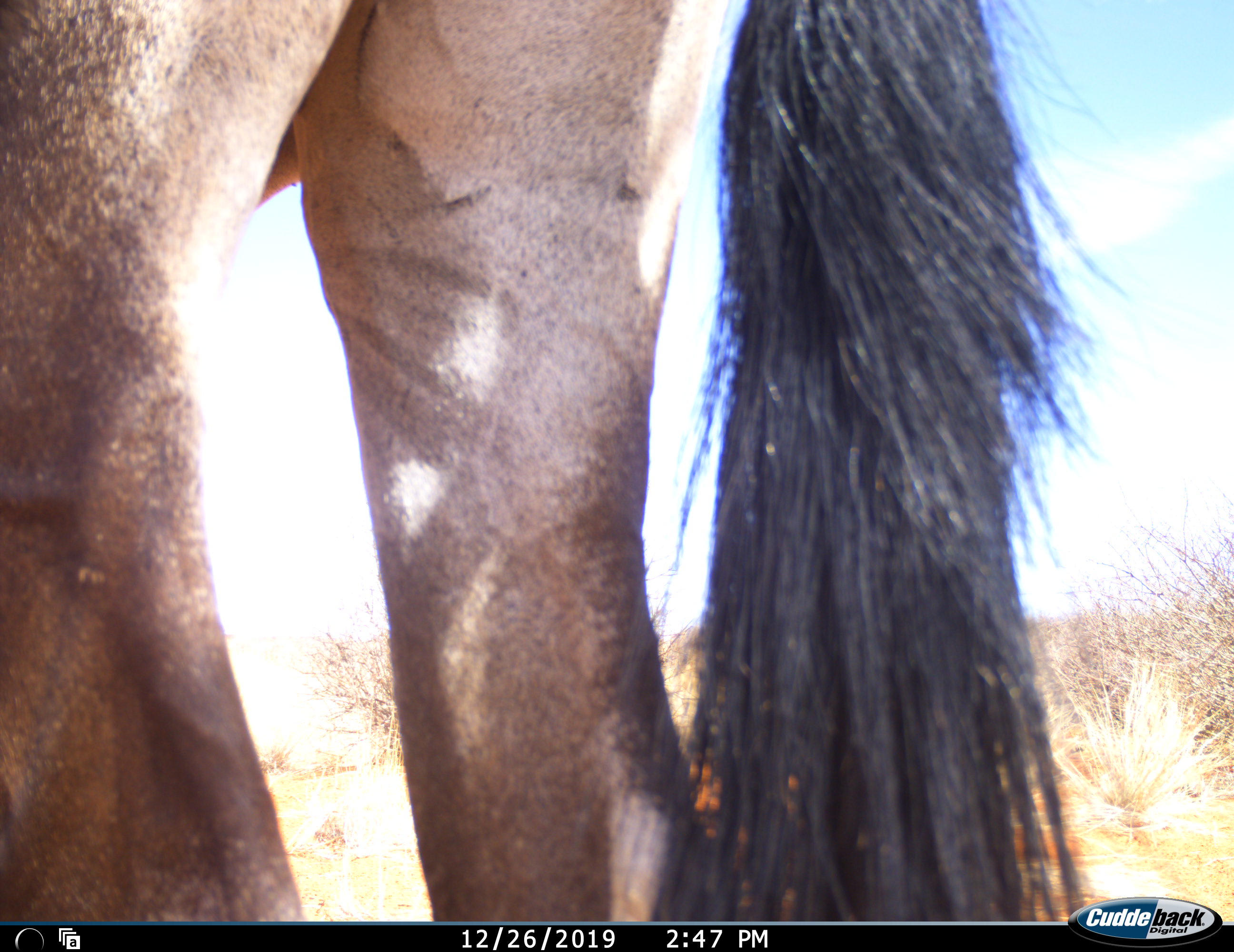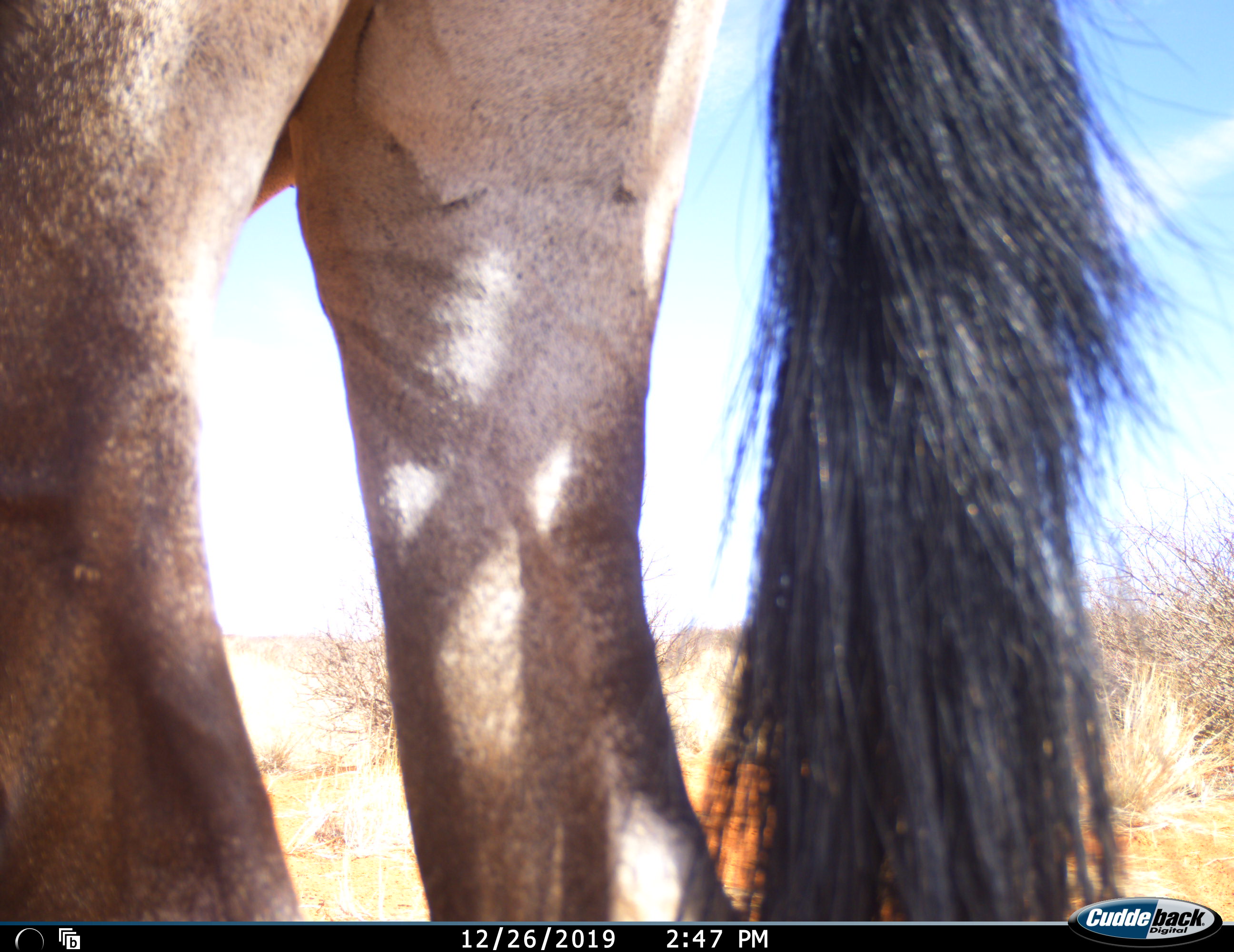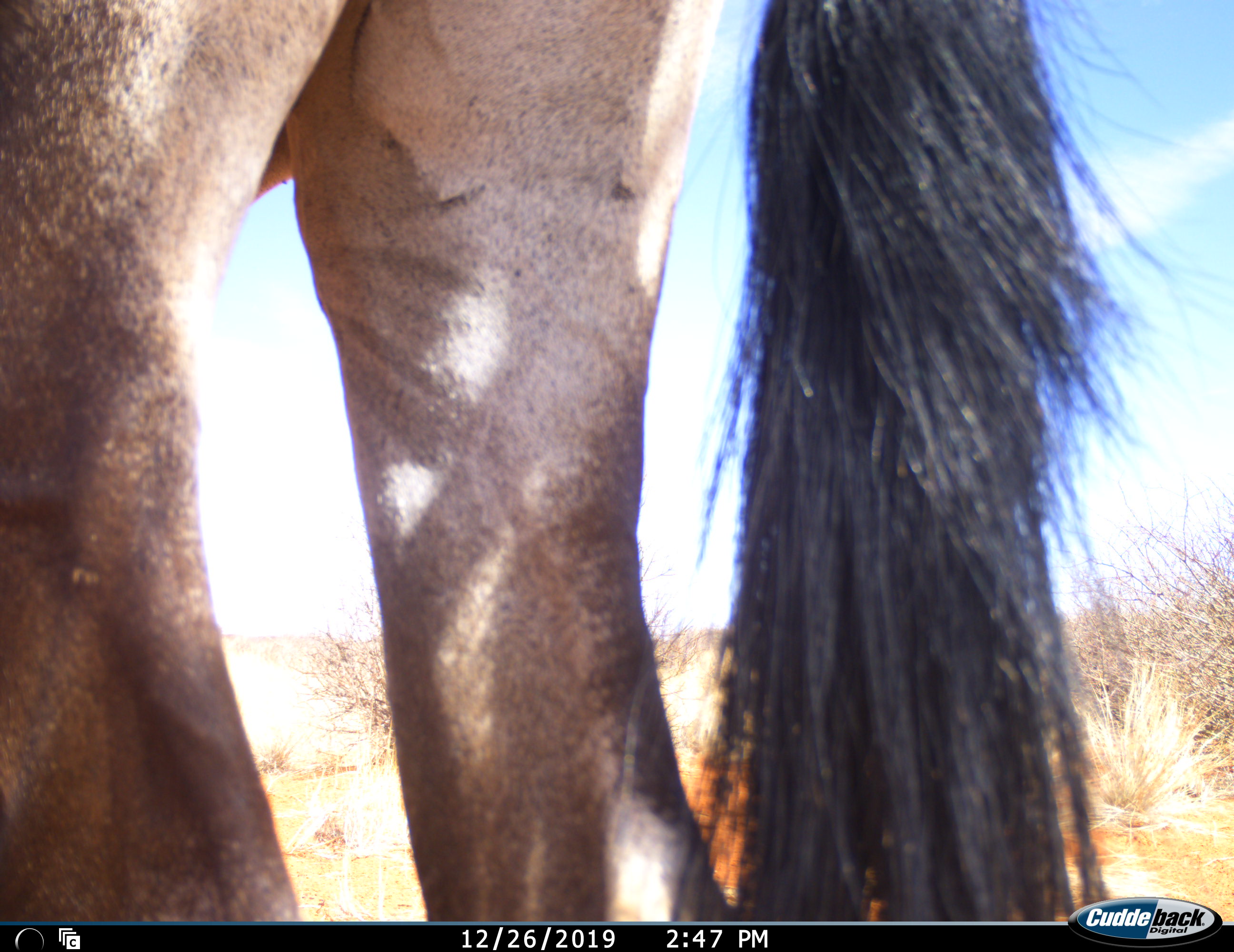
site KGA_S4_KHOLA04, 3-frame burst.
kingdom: Animalia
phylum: Chordata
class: Mammalia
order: Artiodactyla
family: Bovidae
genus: Oryx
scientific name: Oryx gazella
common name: gemsbok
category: oryx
Oryx (gemsbok) (Oryx gazella), count 1. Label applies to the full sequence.